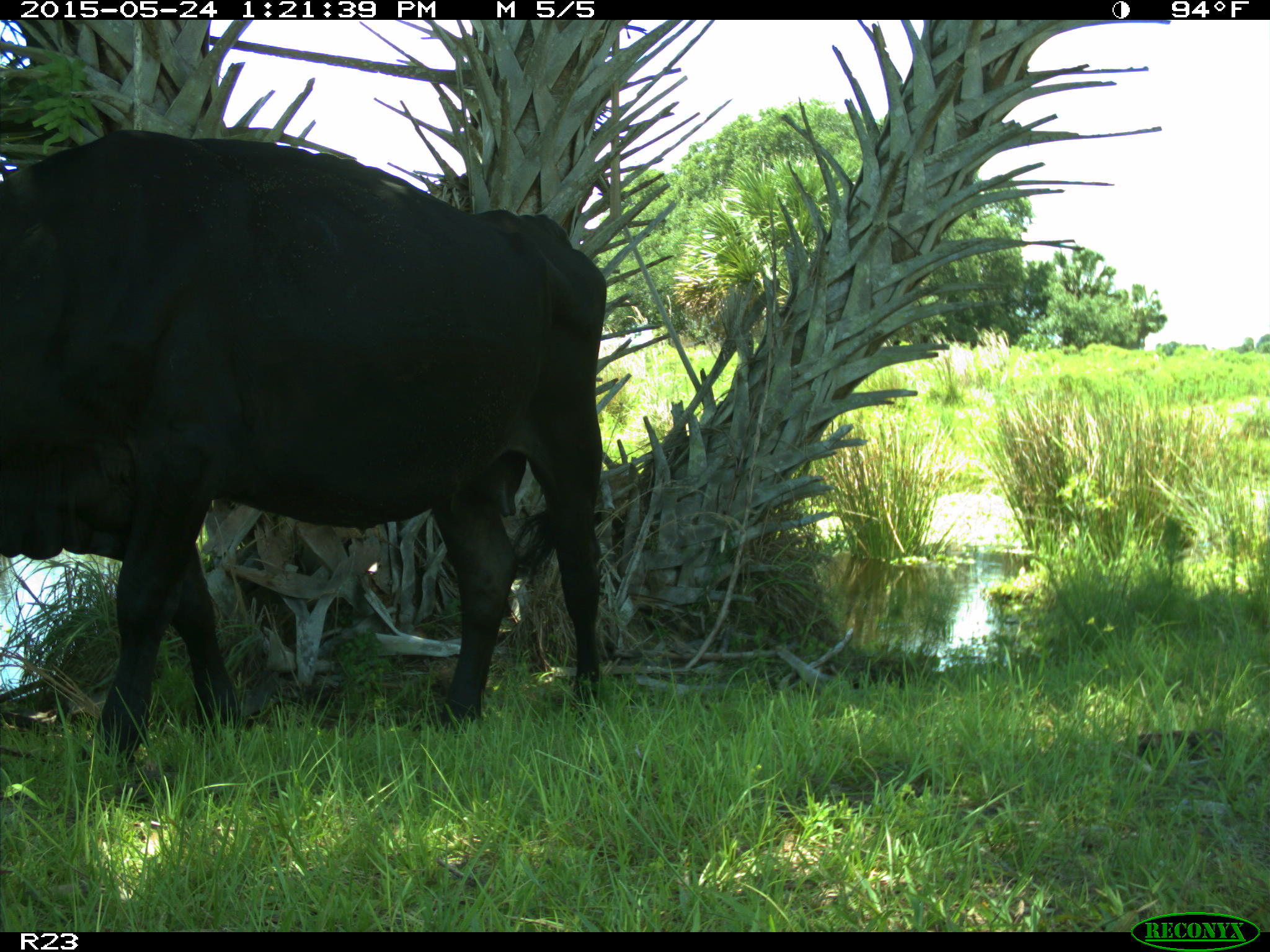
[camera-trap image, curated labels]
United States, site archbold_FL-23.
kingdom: Animalia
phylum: Chordata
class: Mammalia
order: Artiodactyla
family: Bovidae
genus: Bos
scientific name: Bos taurus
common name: domestic cow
Bos taurus (domestic cow).